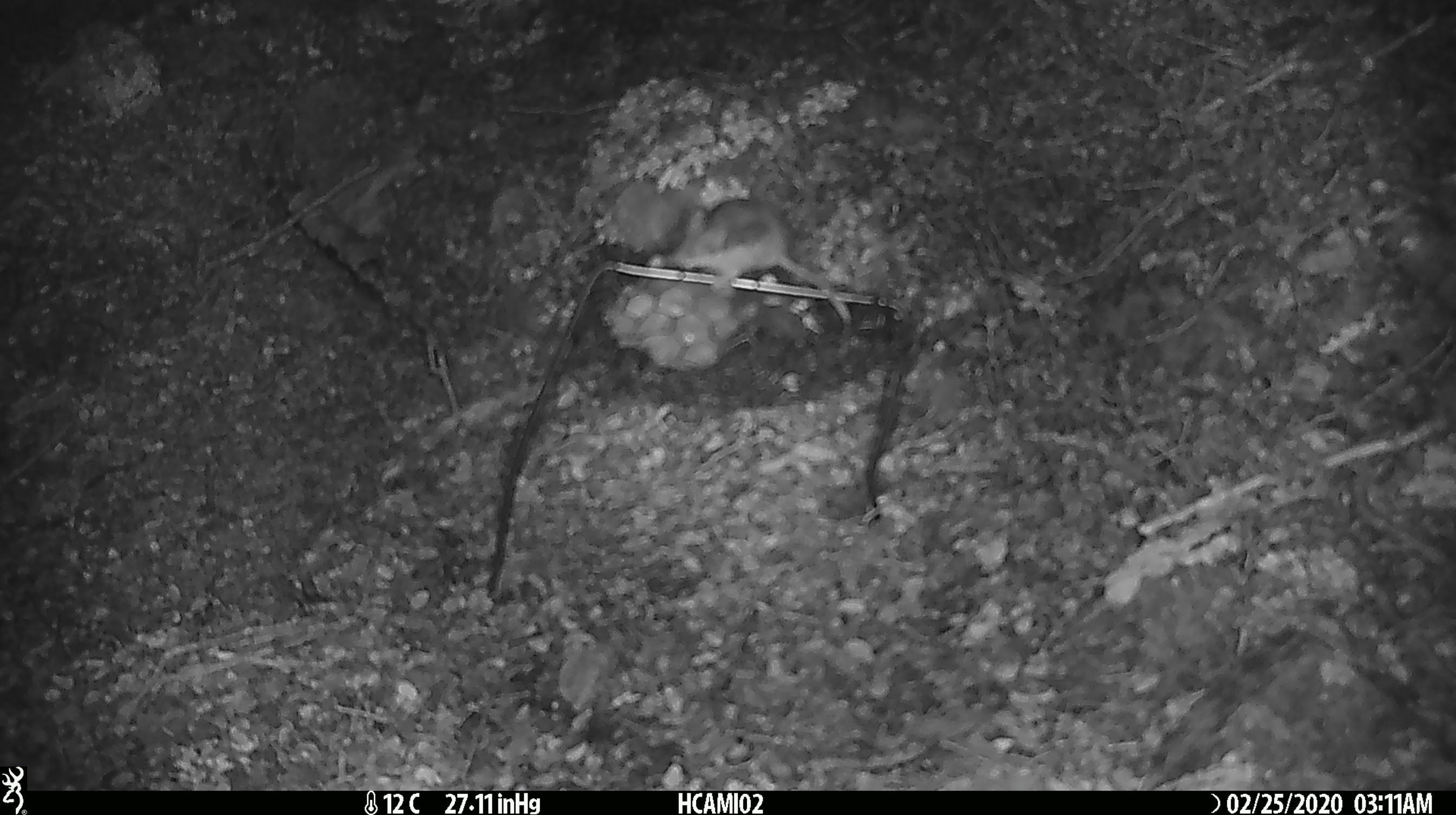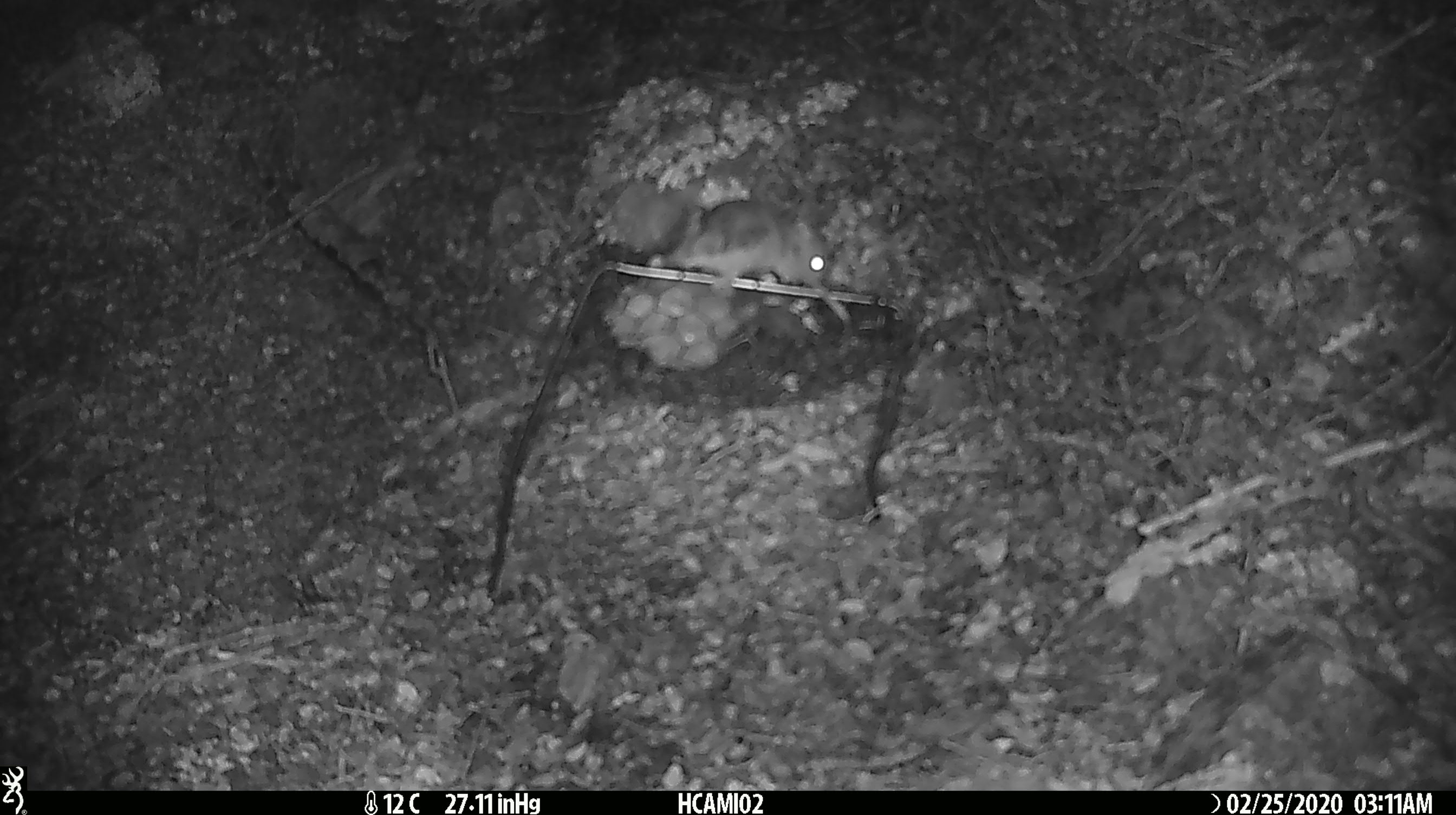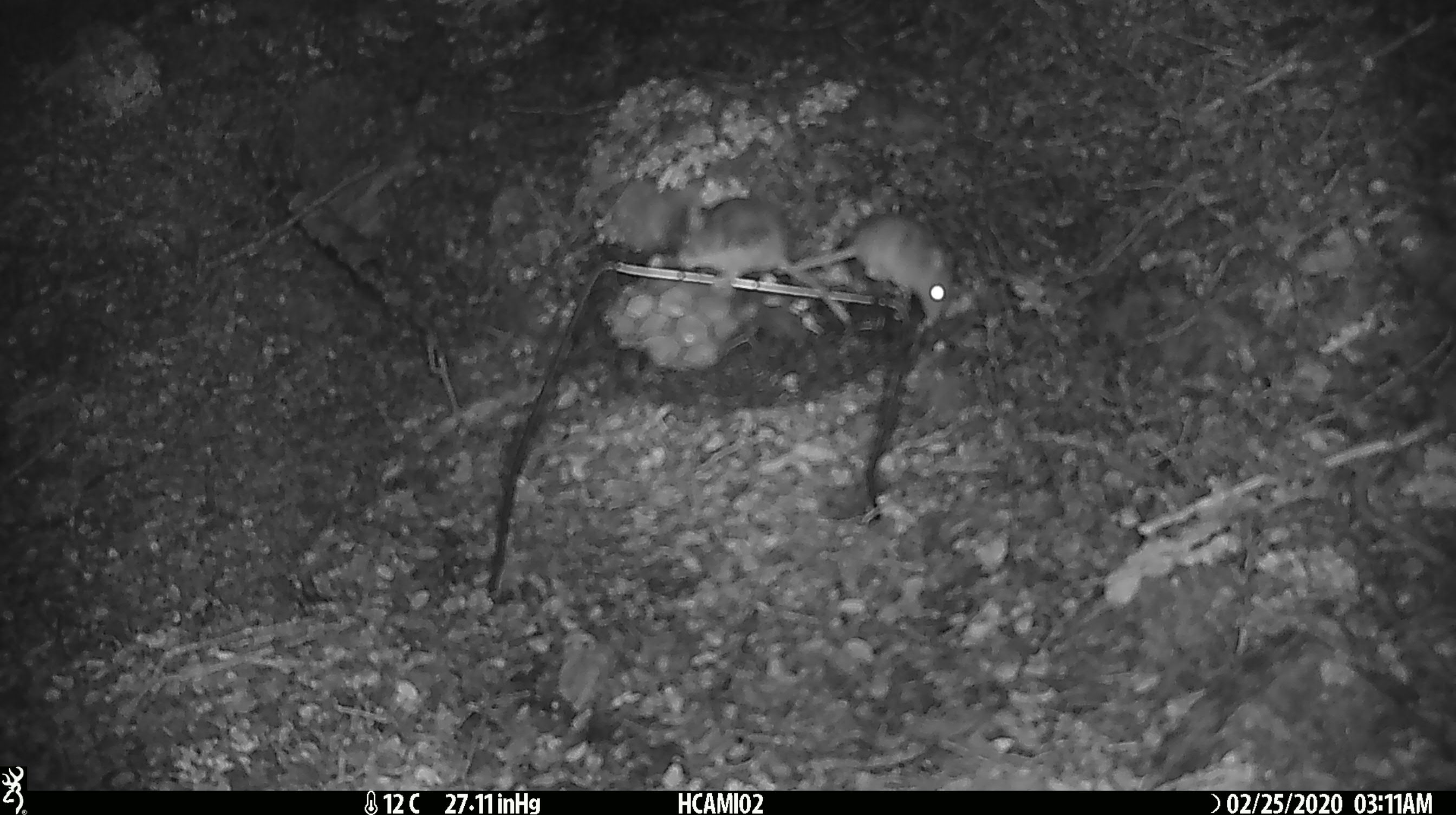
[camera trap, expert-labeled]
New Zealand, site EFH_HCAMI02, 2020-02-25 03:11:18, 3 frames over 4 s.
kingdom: Animalia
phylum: Chordata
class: Mammalia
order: Rodentia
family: Muridae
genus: Mus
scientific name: Mus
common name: mouse